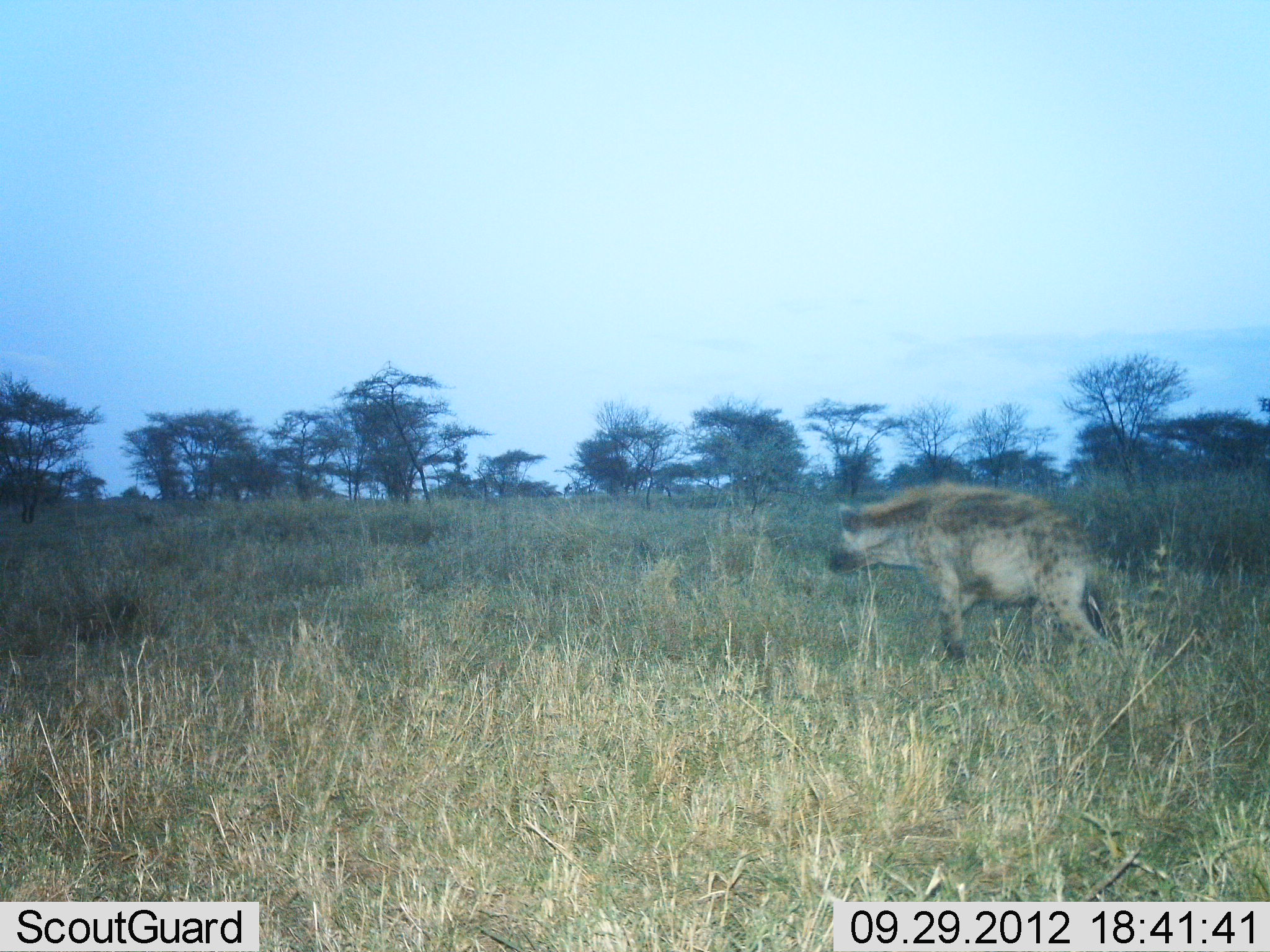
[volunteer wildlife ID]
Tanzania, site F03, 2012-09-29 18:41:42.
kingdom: Animalia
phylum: Chordata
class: Mammalia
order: Carnivora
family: Hyaenidae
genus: Crocuta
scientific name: Crocuta crocuta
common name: spotted hyena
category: hyenaspotted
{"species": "hyenaspotted (spotted hyena) (Crocuta crocuta)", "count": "1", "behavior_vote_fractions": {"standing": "0%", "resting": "0%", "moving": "100%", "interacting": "0%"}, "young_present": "0%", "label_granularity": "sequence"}